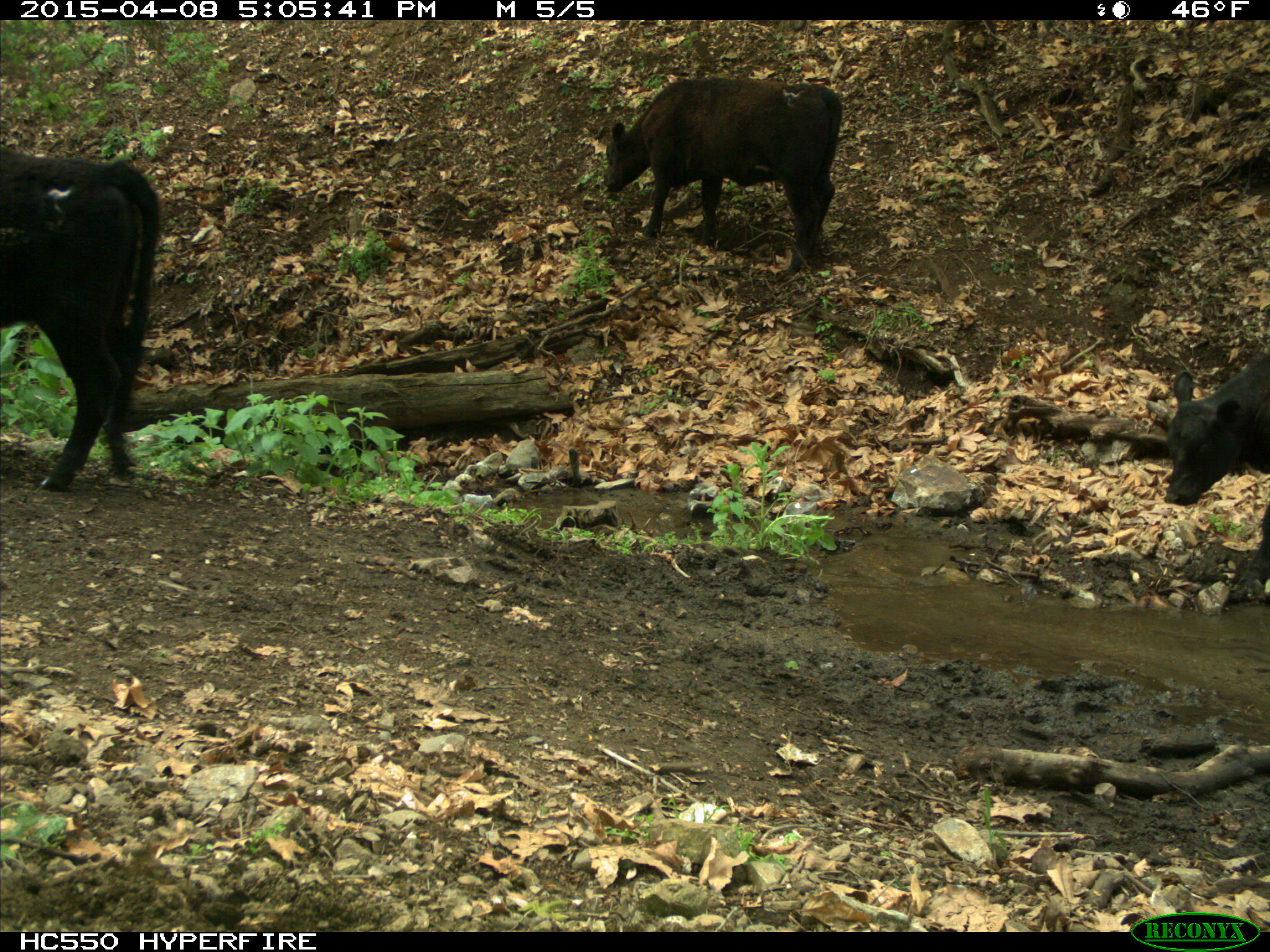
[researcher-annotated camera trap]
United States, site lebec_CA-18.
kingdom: Animalia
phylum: Chordata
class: Mammalia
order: Artiodactyla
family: Bovidae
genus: Bos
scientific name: Bos taurus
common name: domestic cow